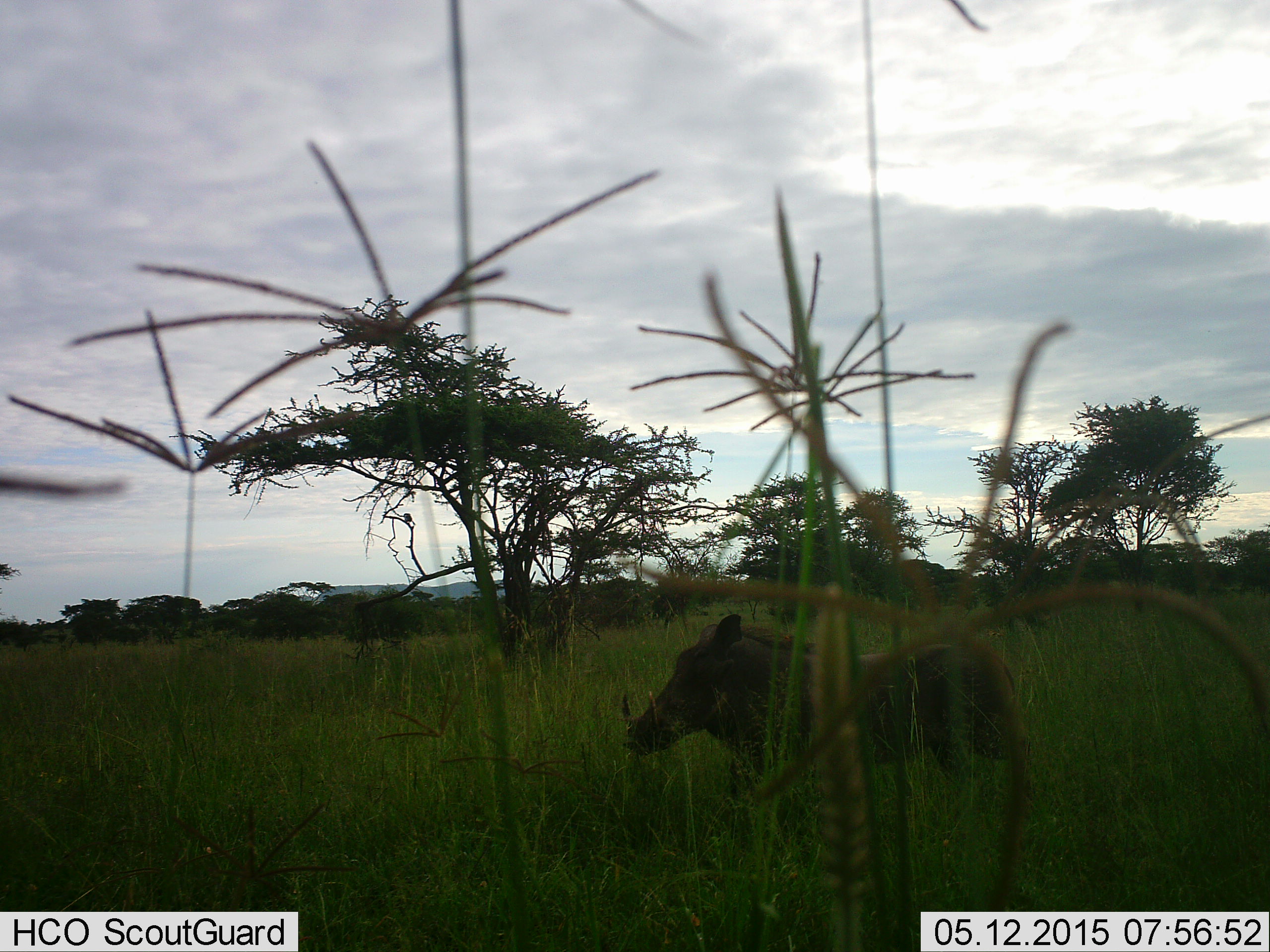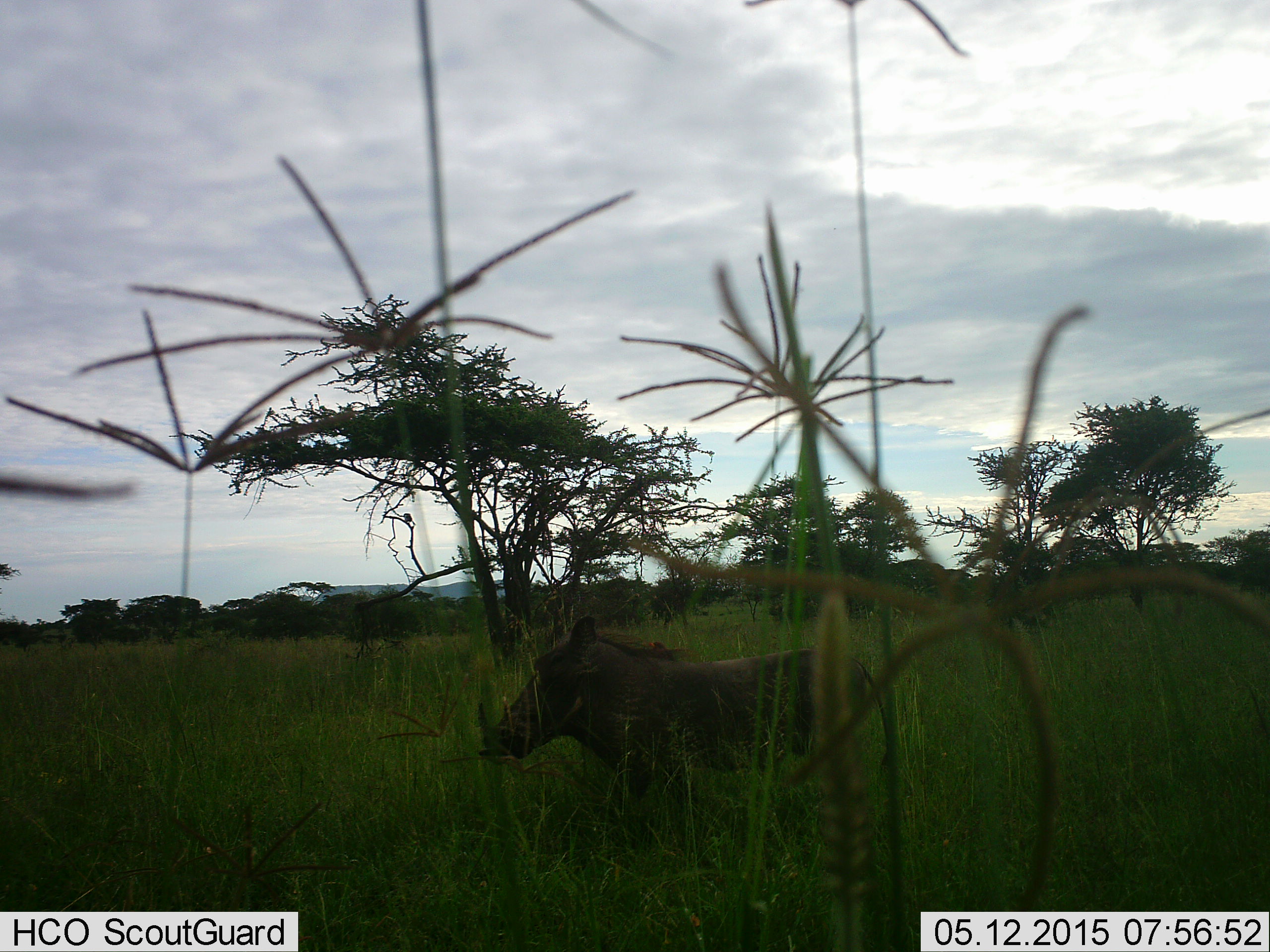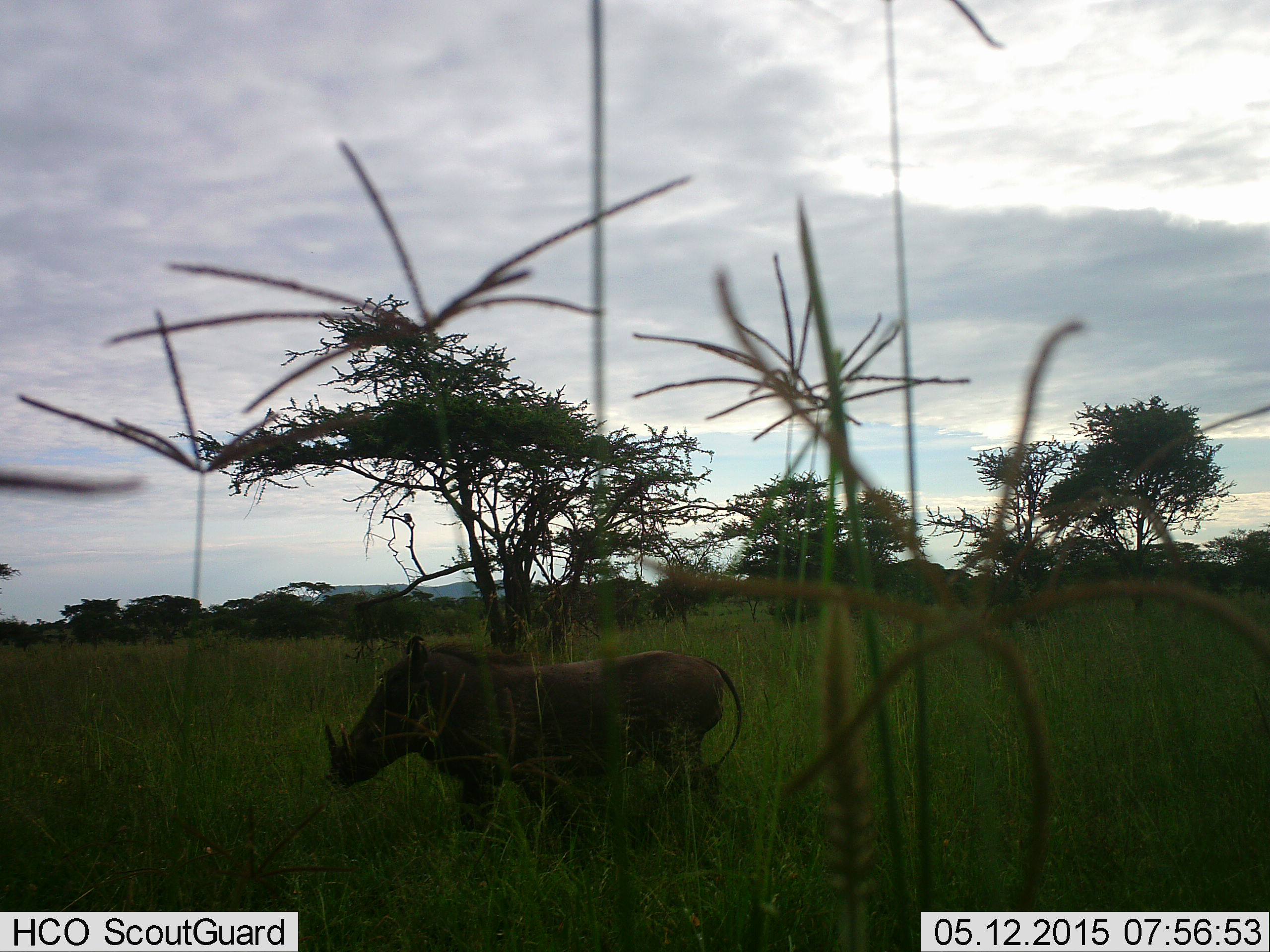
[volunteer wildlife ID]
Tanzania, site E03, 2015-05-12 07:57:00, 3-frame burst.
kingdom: Animalia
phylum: Chordata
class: Mammalia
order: Artiodactyla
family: Suidae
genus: Phacochoerus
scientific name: Phacochoerus africanus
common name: warthog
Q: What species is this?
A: Warthog (Phacochoerus africanus).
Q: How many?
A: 1.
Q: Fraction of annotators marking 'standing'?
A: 10%.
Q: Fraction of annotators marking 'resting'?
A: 0%.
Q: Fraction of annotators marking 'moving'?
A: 90%.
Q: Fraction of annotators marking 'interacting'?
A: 0%.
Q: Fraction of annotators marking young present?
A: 0%.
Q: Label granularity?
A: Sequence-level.